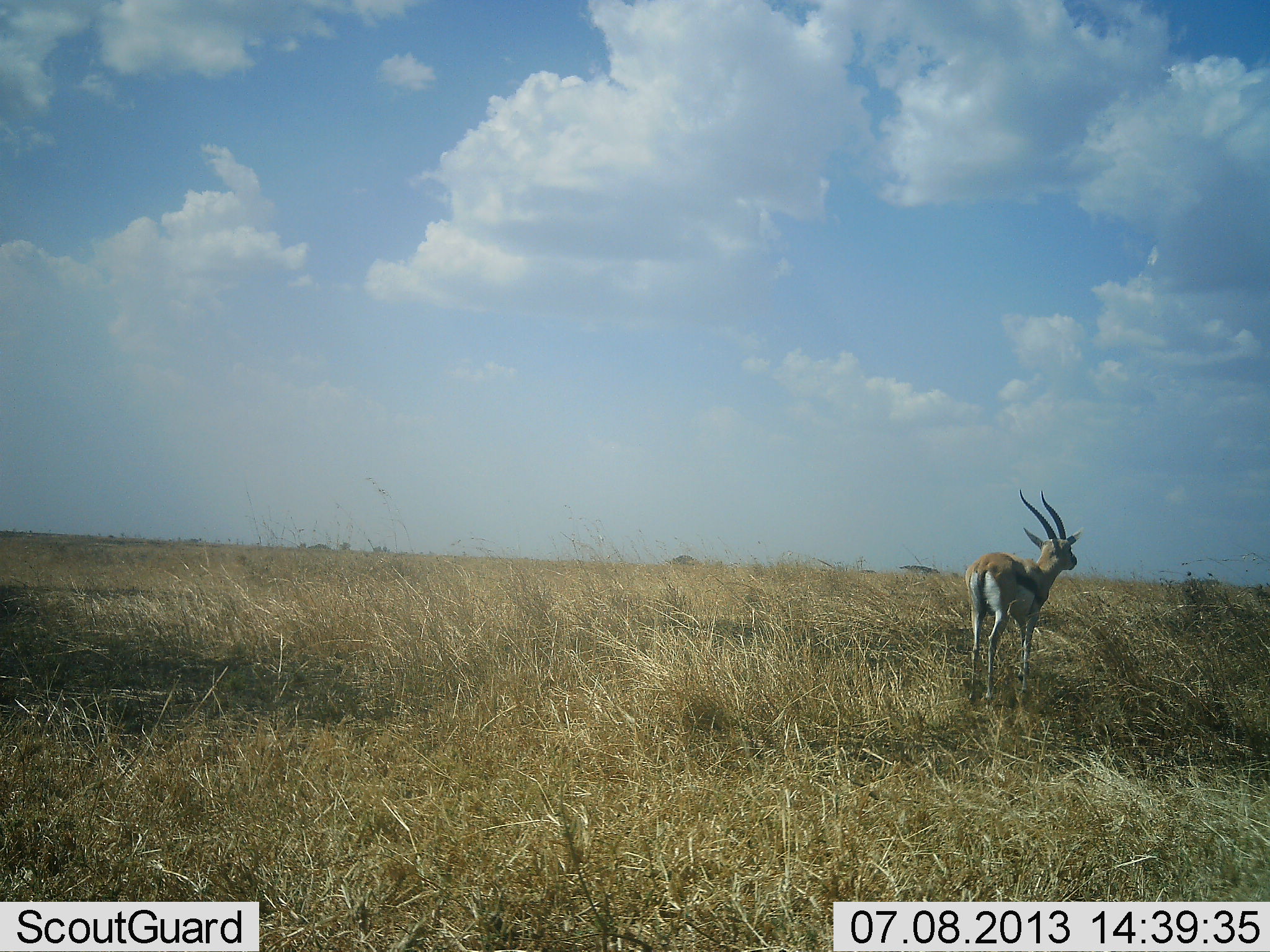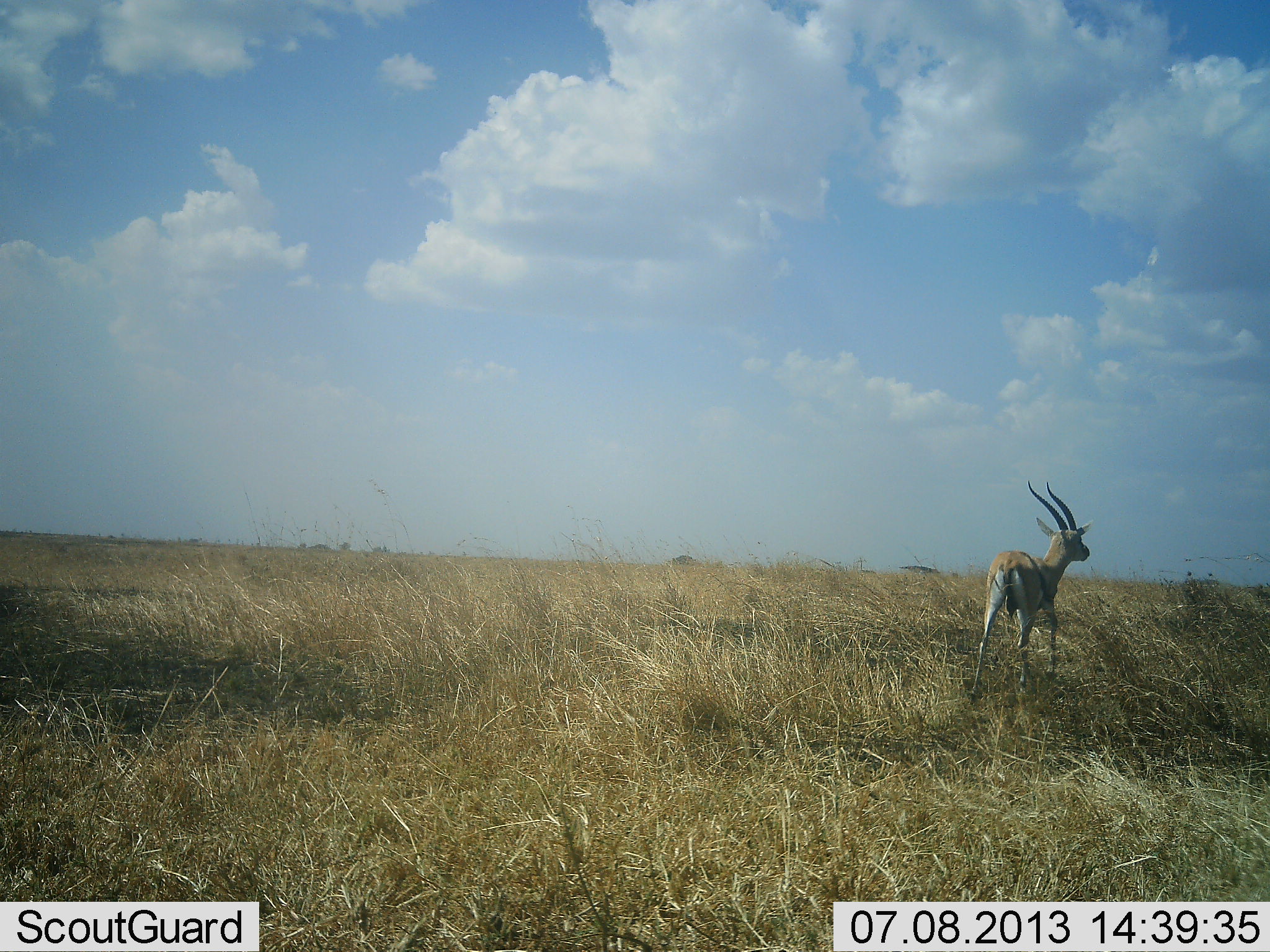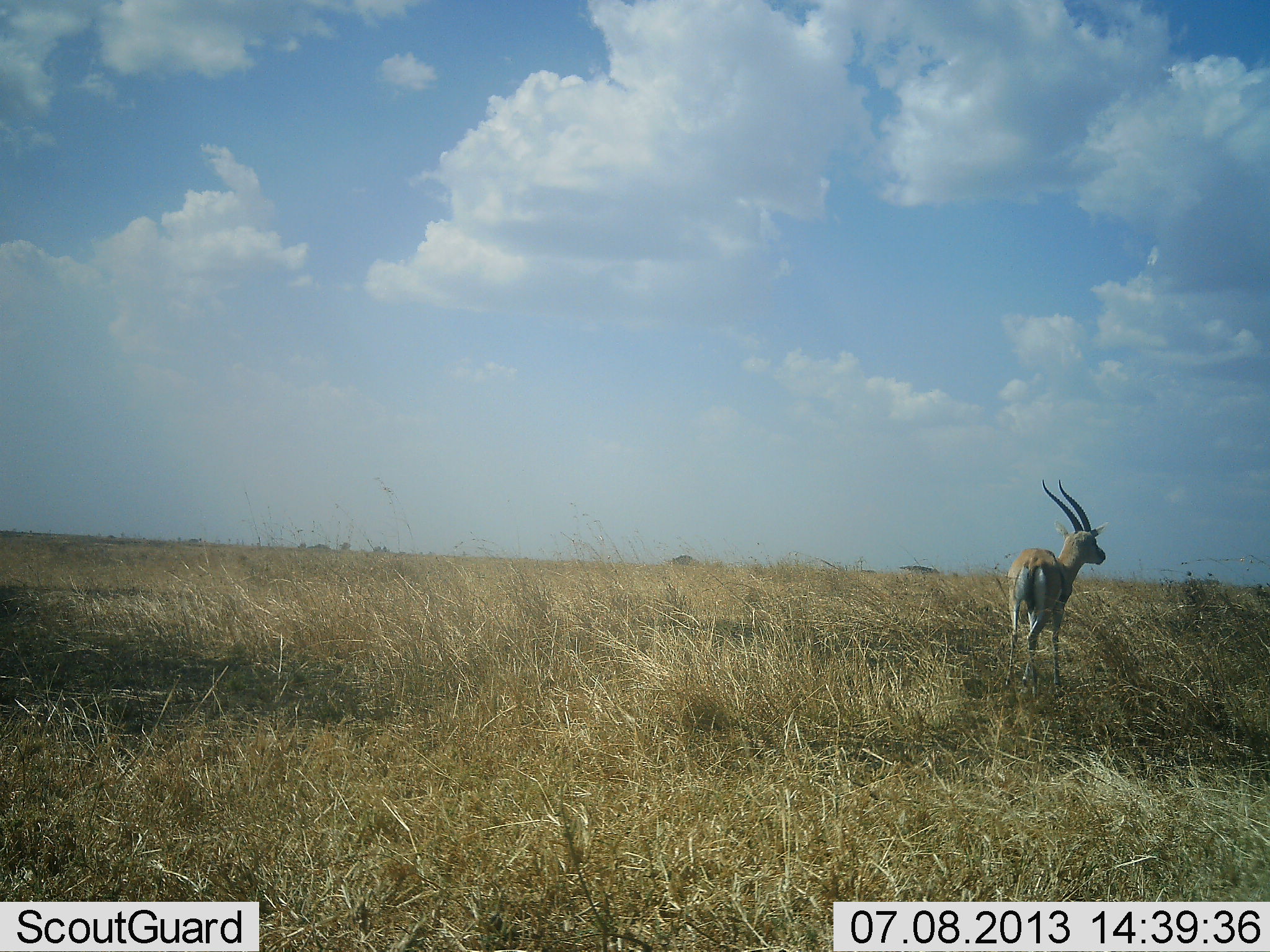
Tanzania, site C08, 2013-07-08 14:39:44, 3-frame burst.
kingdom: Animalia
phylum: Chordata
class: Mammalia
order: Artiodactyla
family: Bovidae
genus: Eudorcas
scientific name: Eudorcas thomsonii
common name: thomson's gazelle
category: gazellethomsons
Gazellethomsons (thomson's gazelle) (Eudorcas thomsonii), count 1. Behavior (volunteer vote fractions): standing 10%, resting 0%, moving 90%, interacting 0%. Young present (vote fraction): 0%. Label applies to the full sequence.